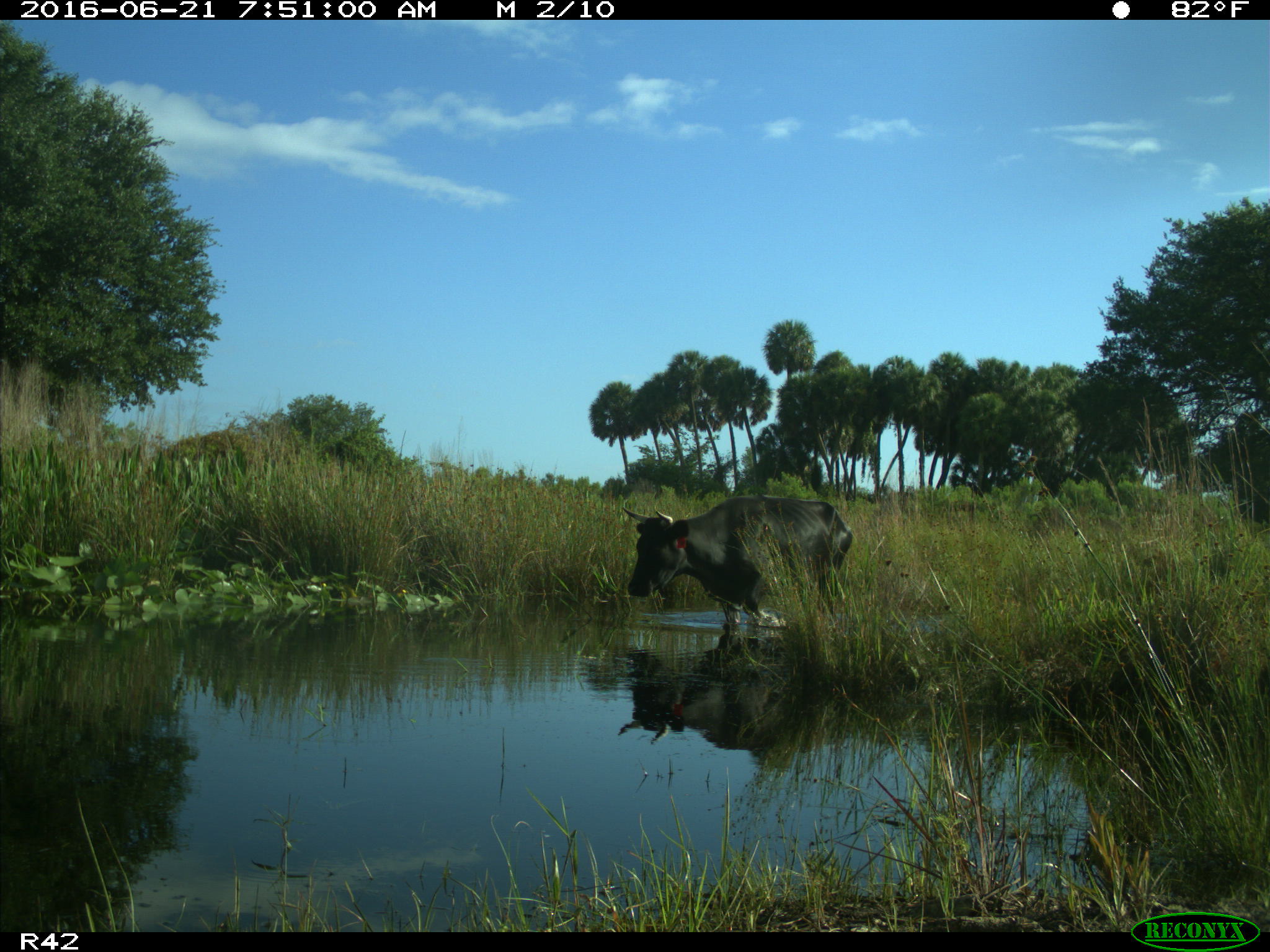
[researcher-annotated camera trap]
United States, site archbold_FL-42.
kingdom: Animalia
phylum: Chordata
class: Mammalia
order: Artiodactyla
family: Bovidae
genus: Bos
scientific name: Bos taurus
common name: domestic cow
Bos taurus (domestic cow).